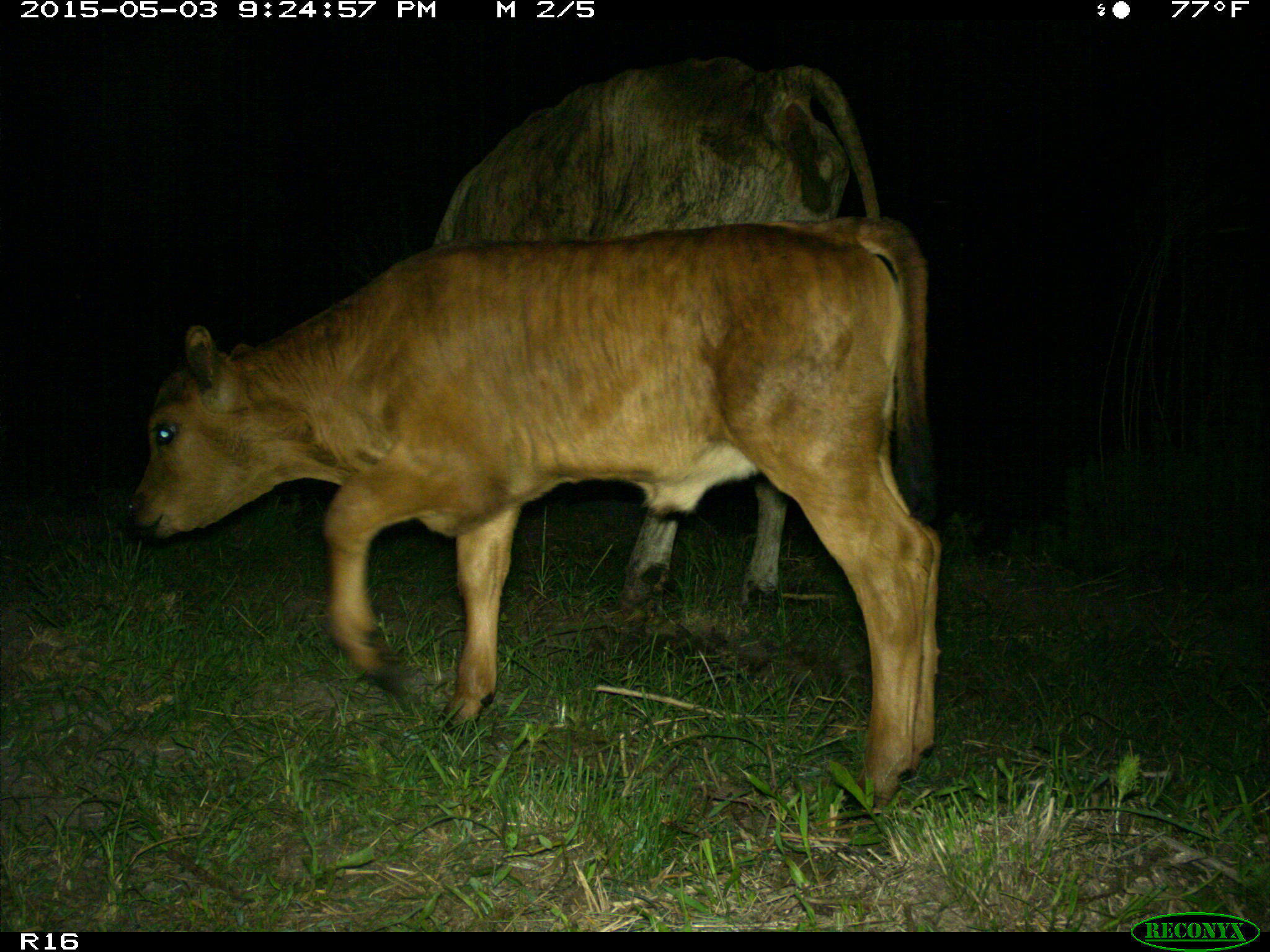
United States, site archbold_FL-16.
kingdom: Animalia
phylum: Chordata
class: Mammalia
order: Artiodactyla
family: Bovidae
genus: Bos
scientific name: Bos taurus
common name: domestic cow